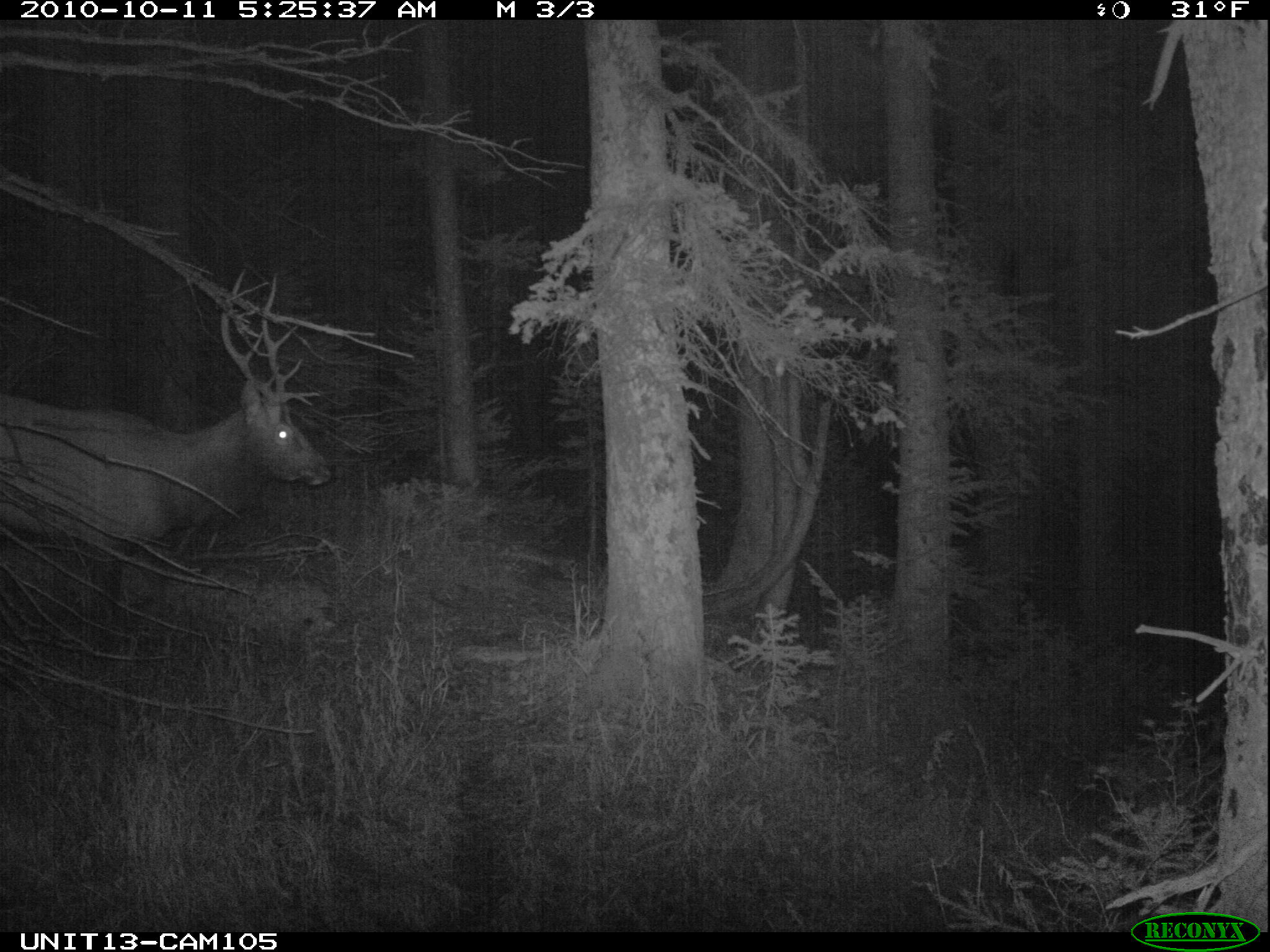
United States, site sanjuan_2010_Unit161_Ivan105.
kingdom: Animalia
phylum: Chordata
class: Mammalia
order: Artiodactyla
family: Cervidae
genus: Cervus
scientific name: Cervus elaphus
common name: red deer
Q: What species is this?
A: Cervus elaphus (red deer).